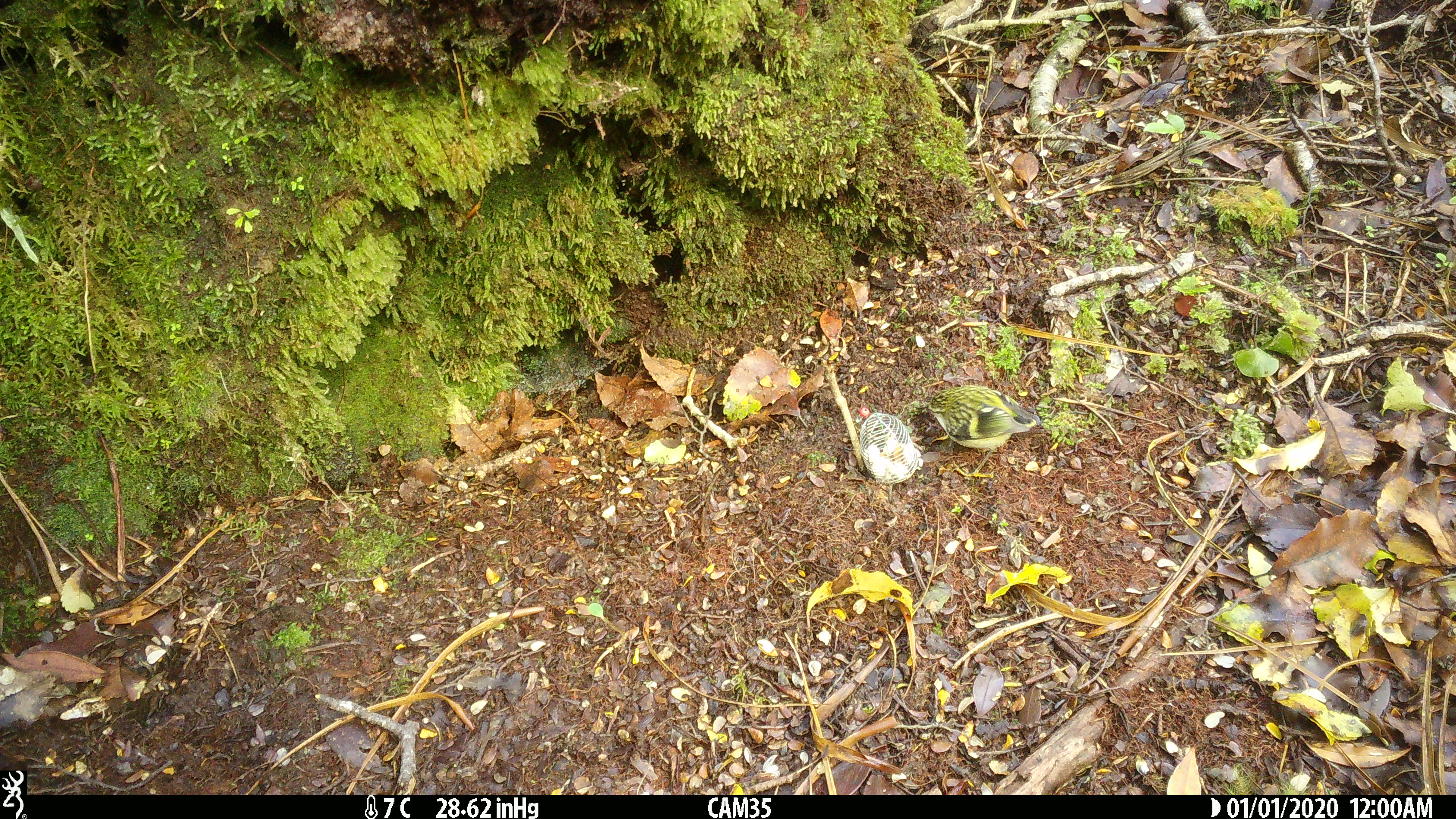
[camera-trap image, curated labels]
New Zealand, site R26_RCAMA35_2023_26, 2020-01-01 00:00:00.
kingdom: Animalia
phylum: Chordata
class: Aves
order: Passeriformes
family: Acanthisittidae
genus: Acanthisitta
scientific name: Acanthisitta chloris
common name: rifleman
Rifleman (Acanthisitta chloris).